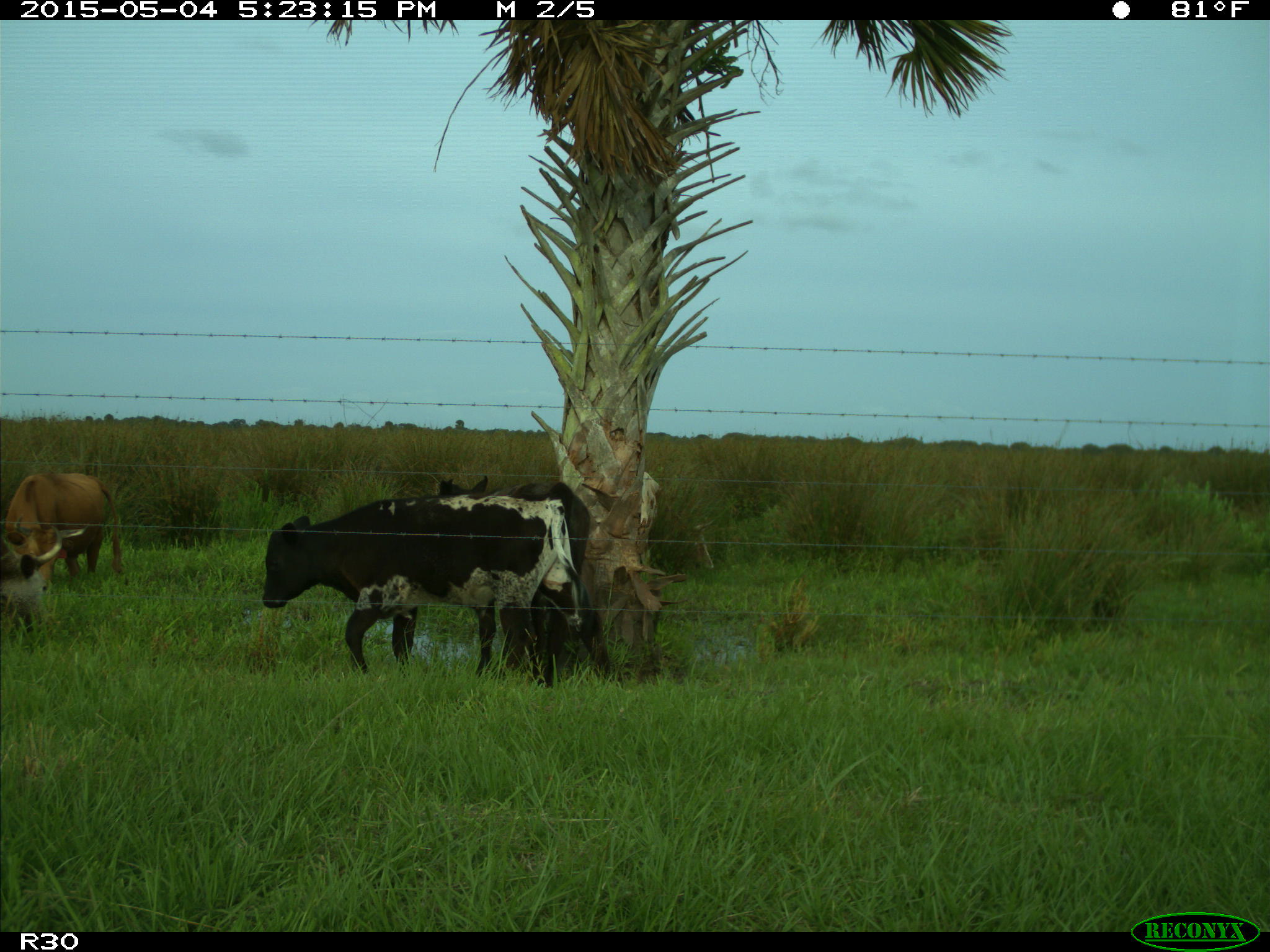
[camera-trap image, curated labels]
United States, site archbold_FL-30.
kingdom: Animalia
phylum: Chordata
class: Mammalia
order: Artiodactyla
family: Bovidae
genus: Bos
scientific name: Bos taurus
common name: domestic cow